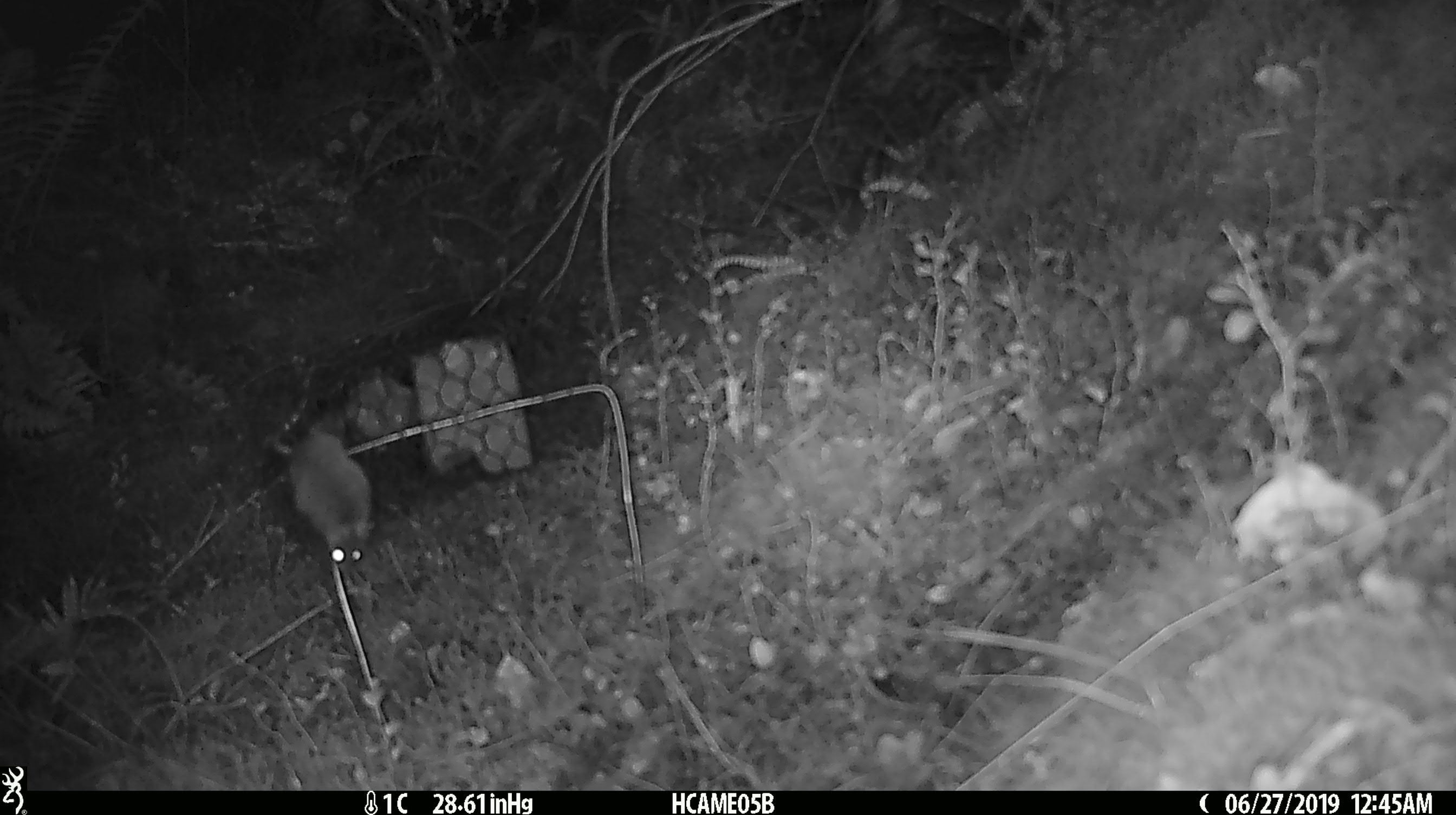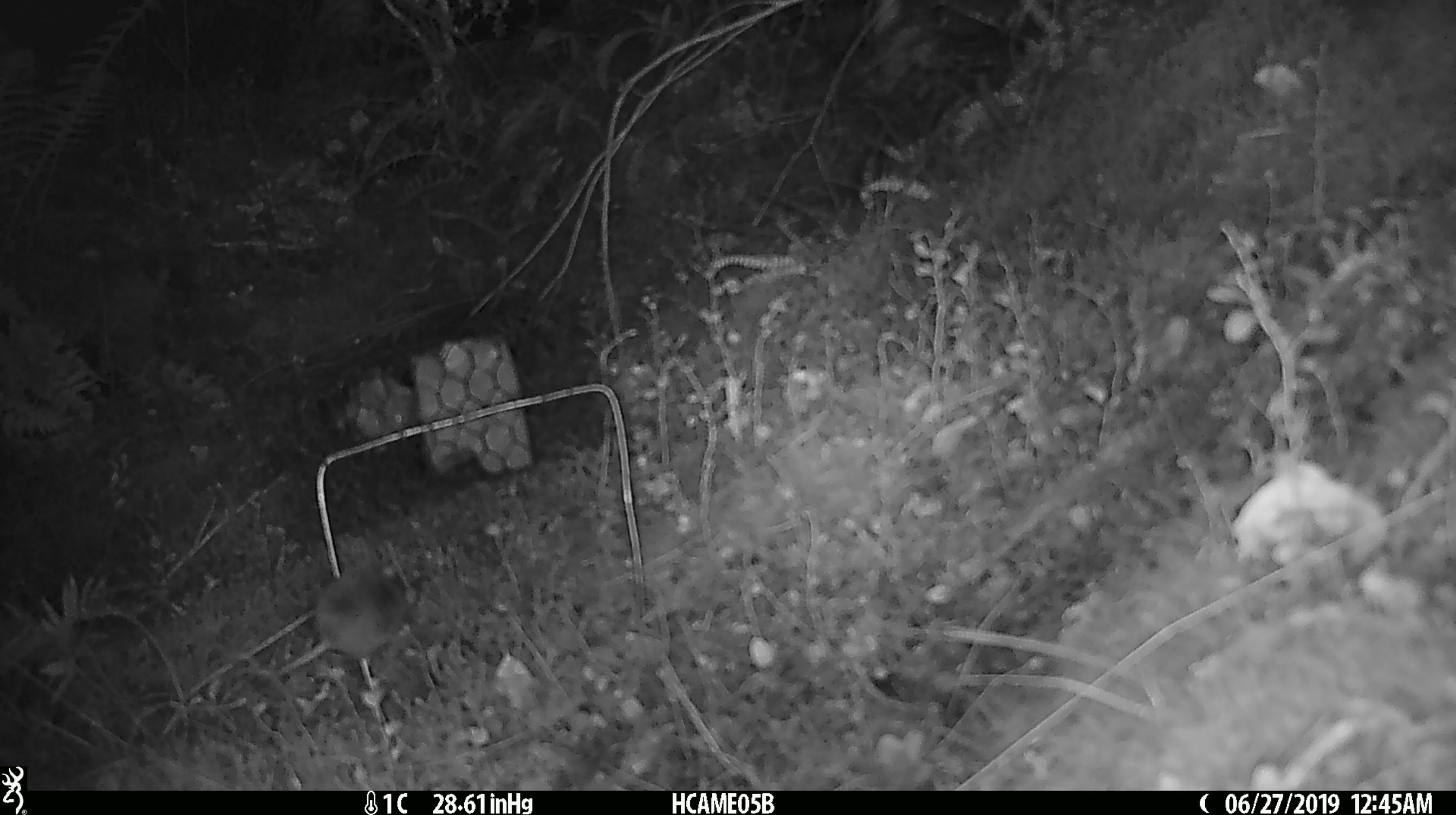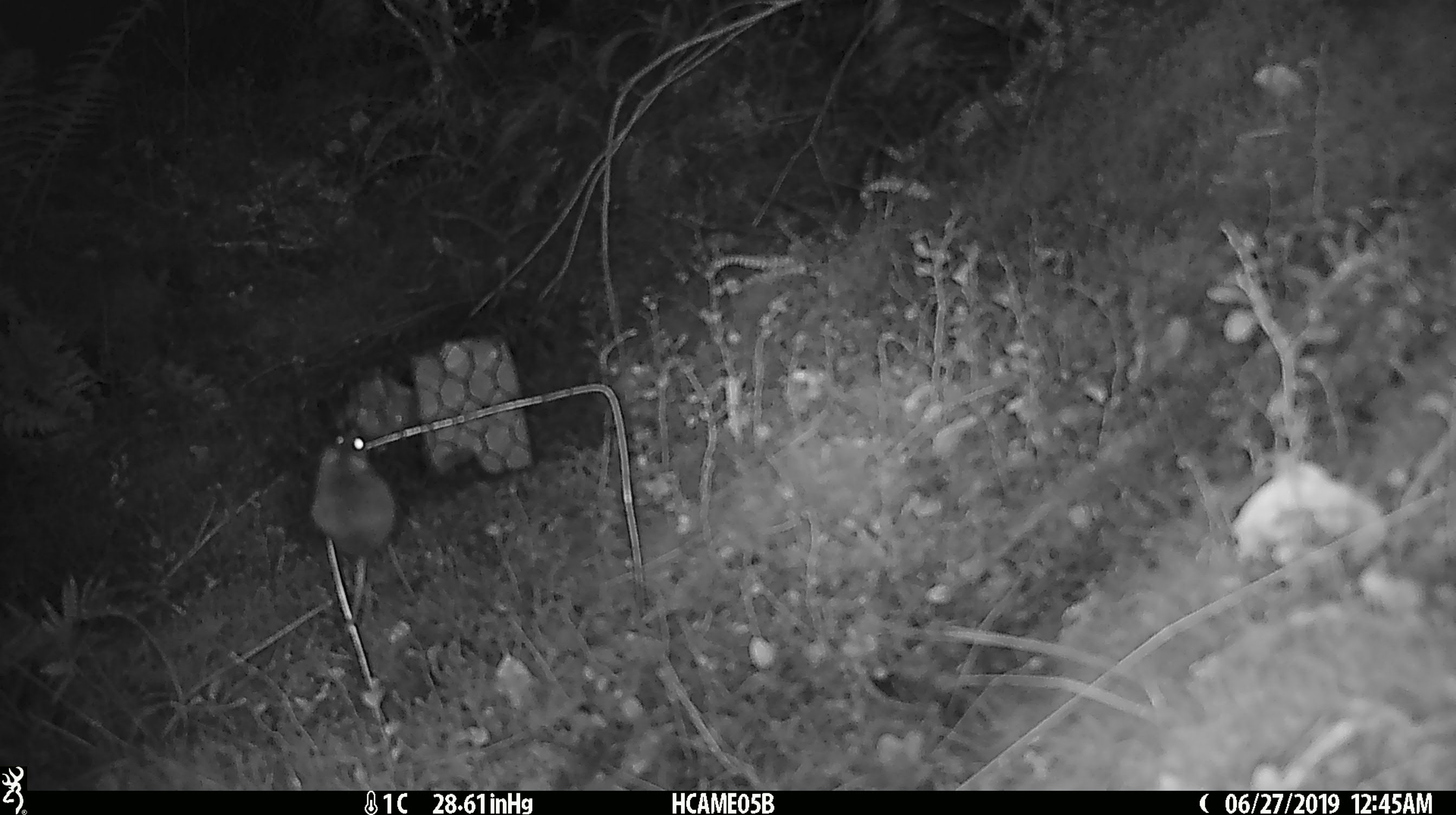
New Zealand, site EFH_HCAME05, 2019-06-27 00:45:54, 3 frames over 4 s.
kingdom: Animalia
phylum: Chordata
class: Mammalia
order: Rodentia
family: Muridae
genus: Mus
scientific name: Mus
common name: mouse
Mouse (Mus).